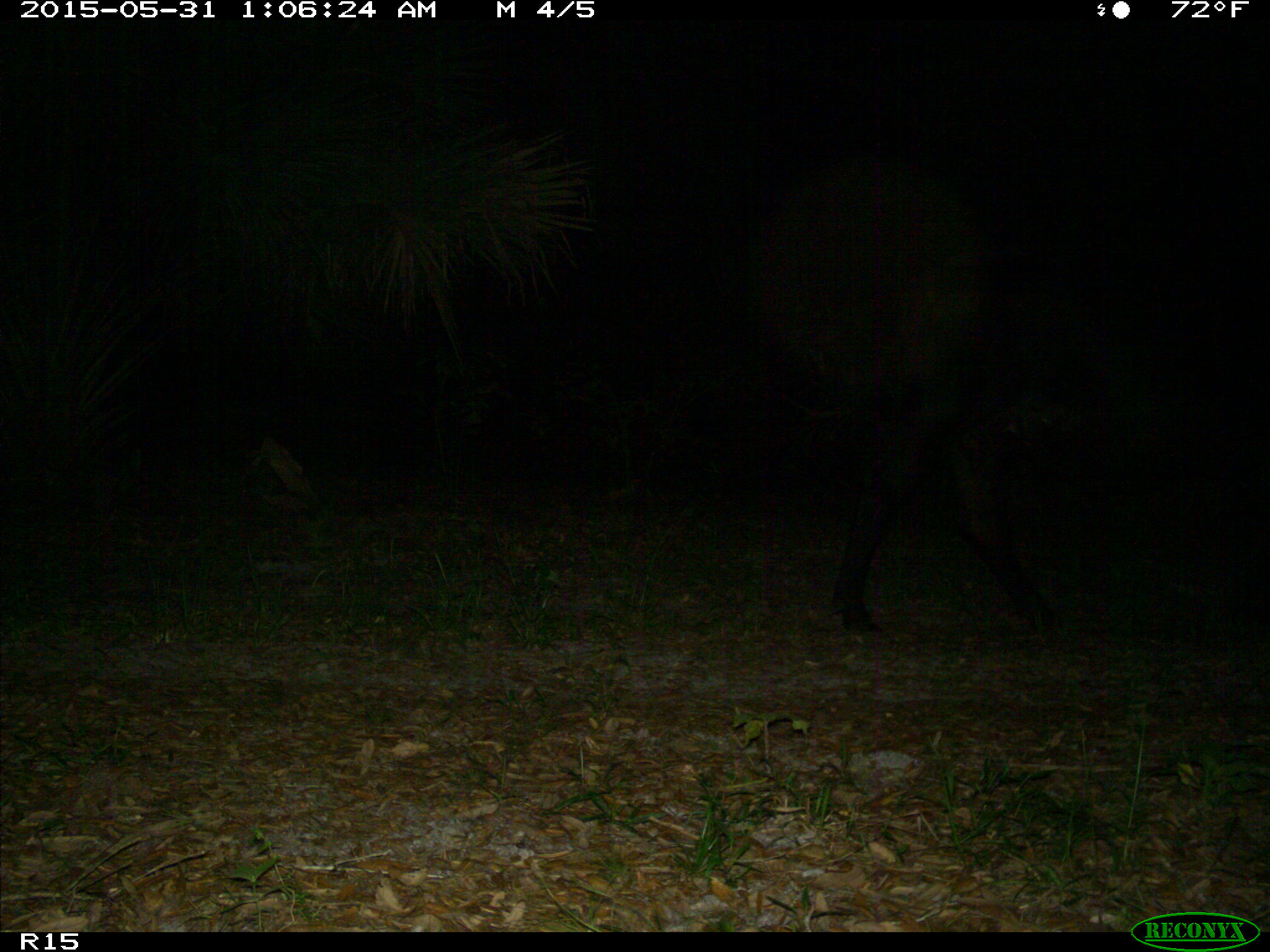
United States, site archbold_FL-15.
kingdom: Animalia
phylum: Chordata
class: Mammalia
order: Artiodactyla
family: Bovidae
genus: Bos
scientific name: Bos taurus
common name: domestic cow